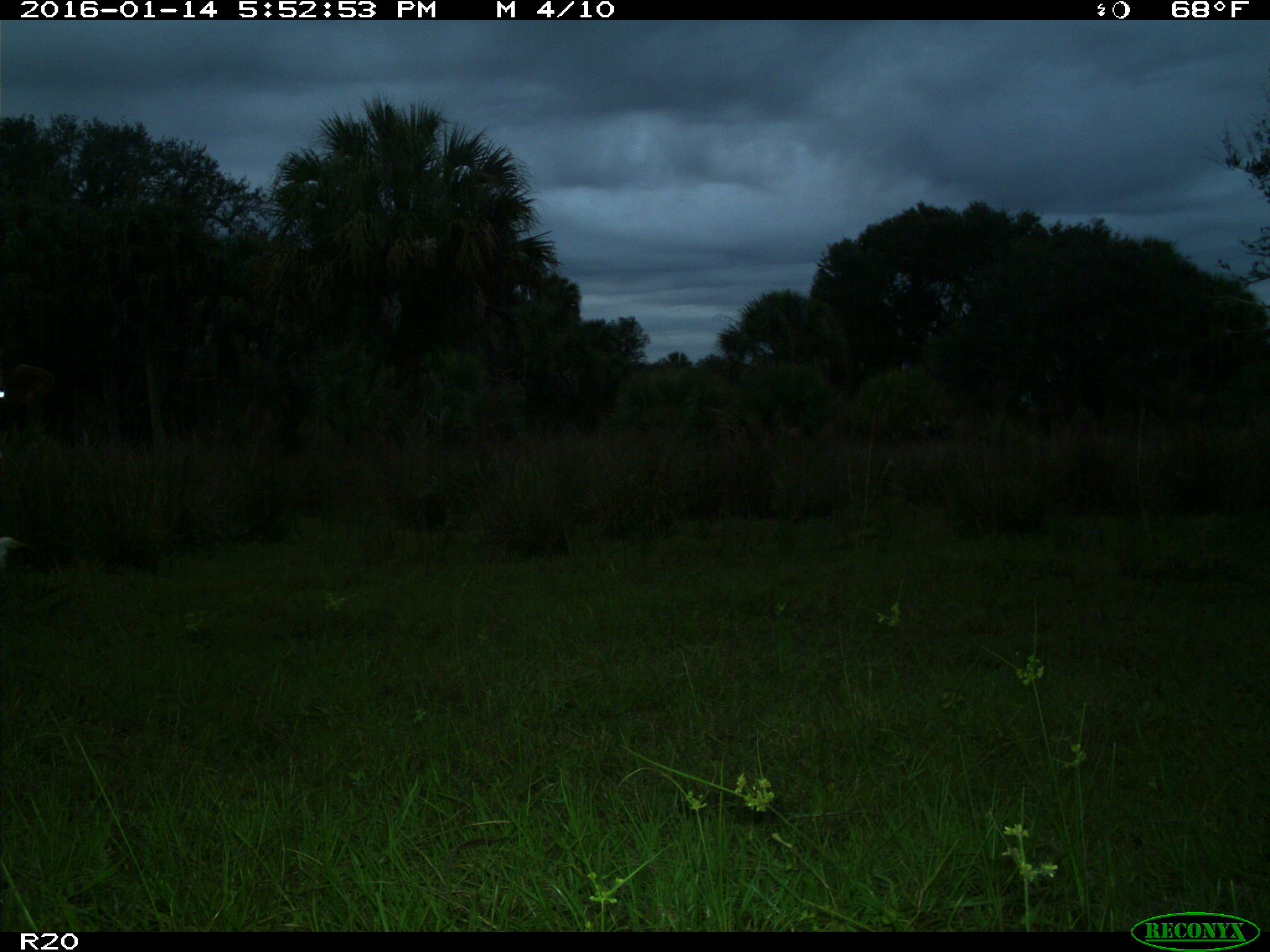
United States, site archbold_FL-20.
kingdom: Animalia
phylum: Chordata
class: Mammalia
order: Artiodactyla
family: Bovidae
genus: Bos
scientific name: Bos taurus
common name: domestic cow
Bos taurus (domestic cow).